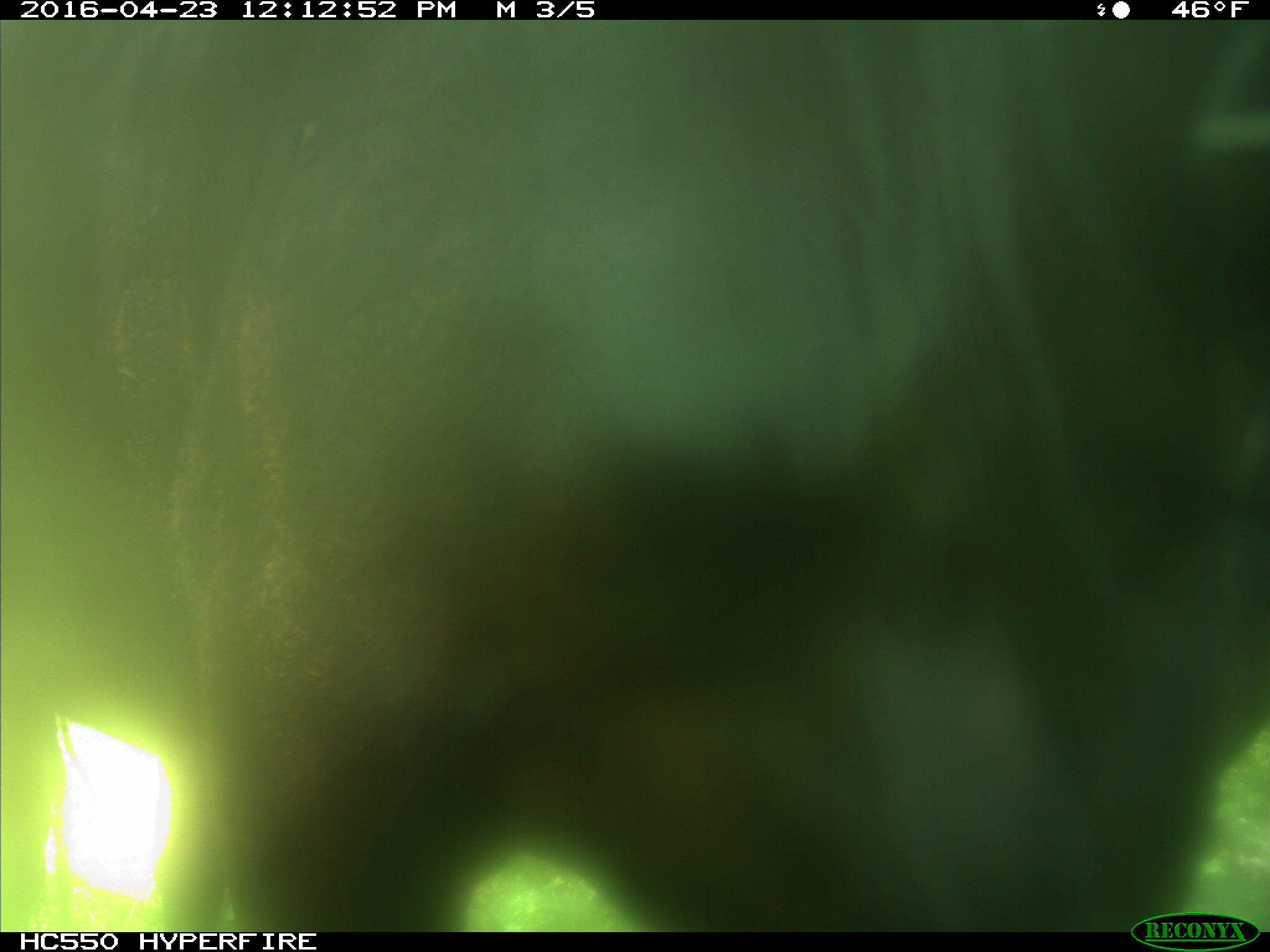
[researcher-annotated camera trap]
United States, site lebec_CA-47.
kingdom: Animalia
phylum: Chordata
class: Mammalia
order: Artiodactyla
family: Bovidae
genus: Bos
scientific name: Bos taurus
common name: domestic cow